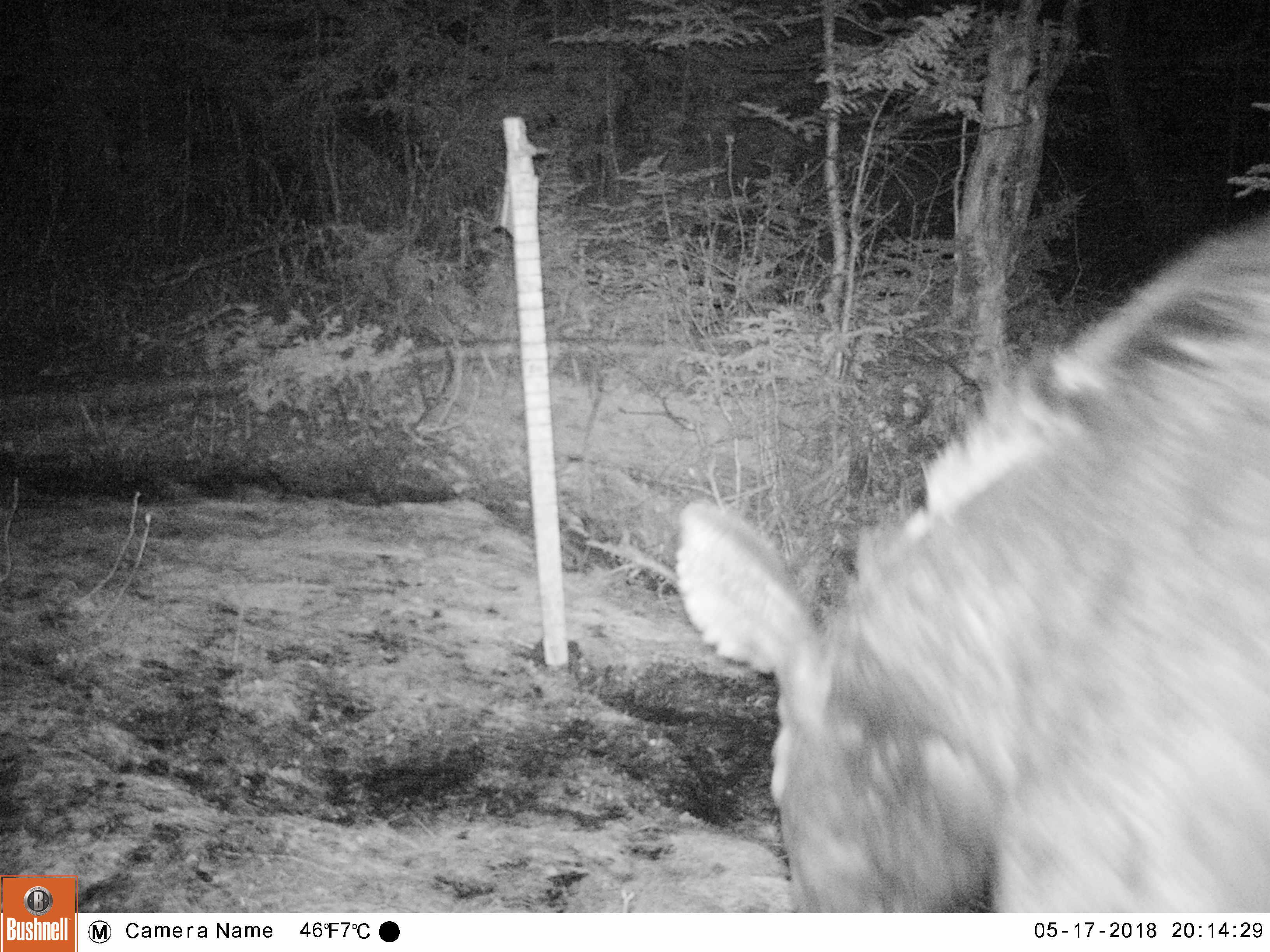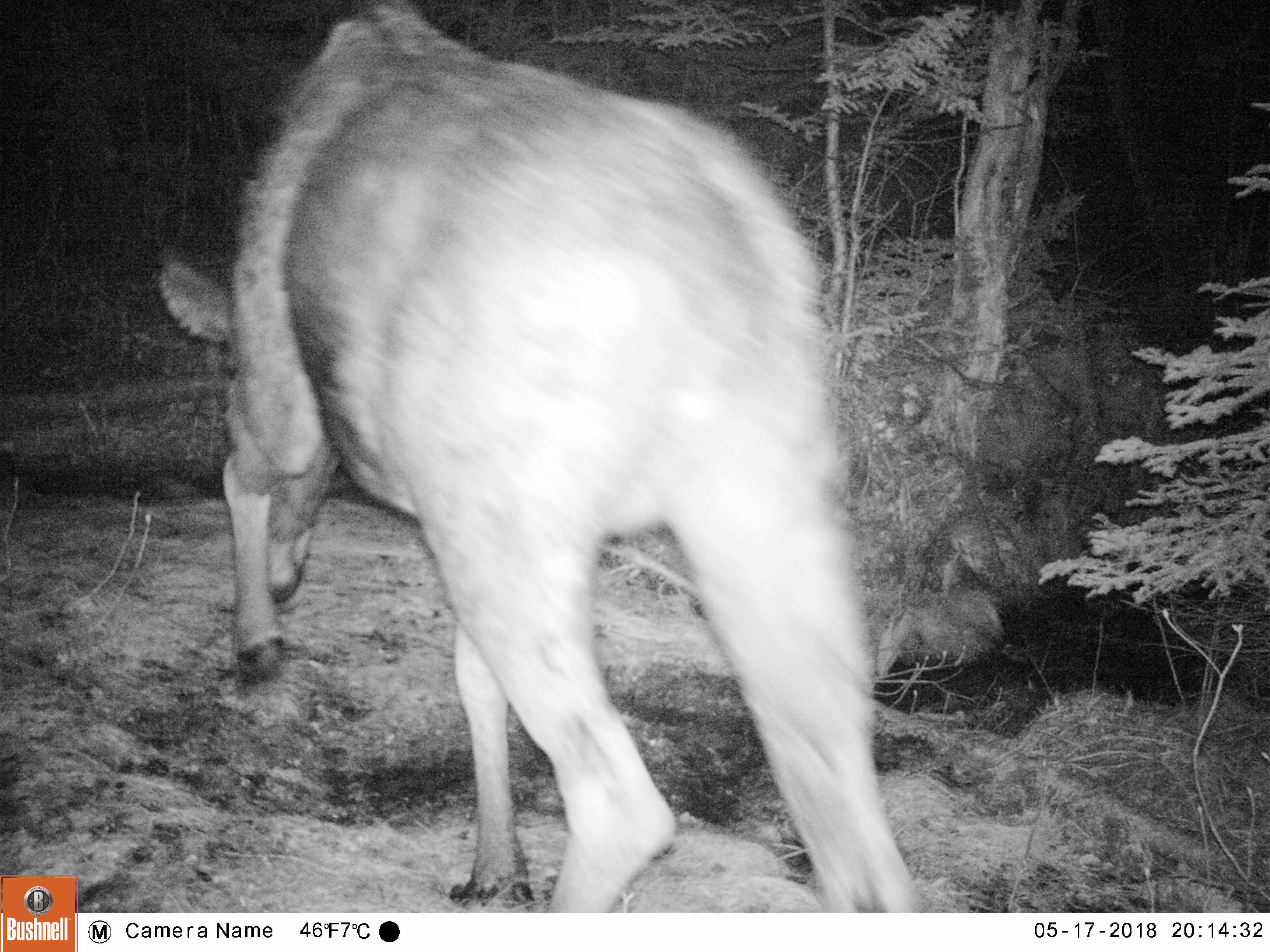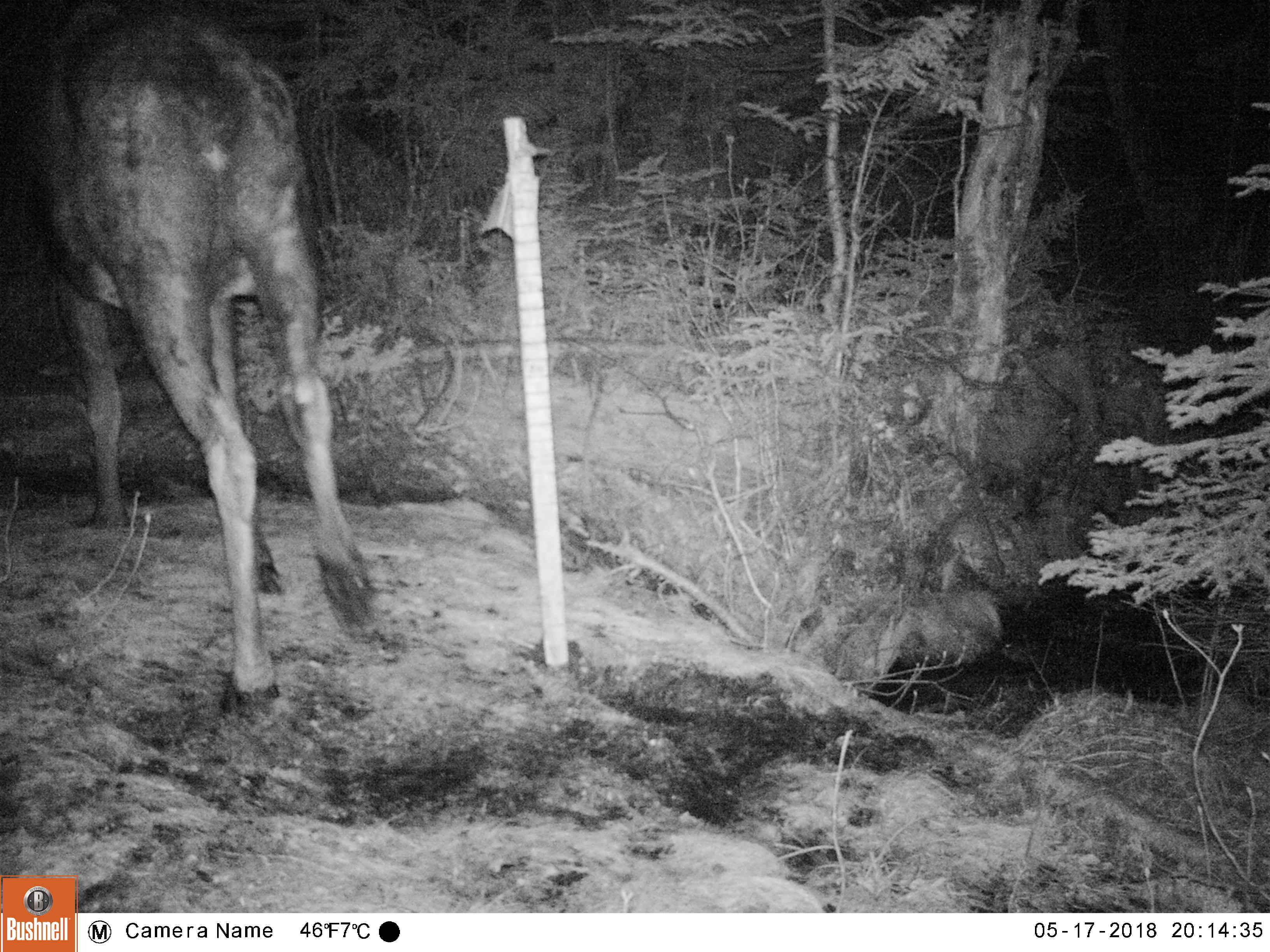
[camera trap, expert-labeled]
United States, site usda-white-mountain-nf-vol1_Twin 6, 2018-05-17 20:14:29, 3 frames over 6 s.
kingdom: Animalia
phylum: Chordata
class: Mammalia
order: Artiodactyla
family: Cervidae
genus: Alces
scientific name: Alces alces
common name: moose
Moose (Alces alces).